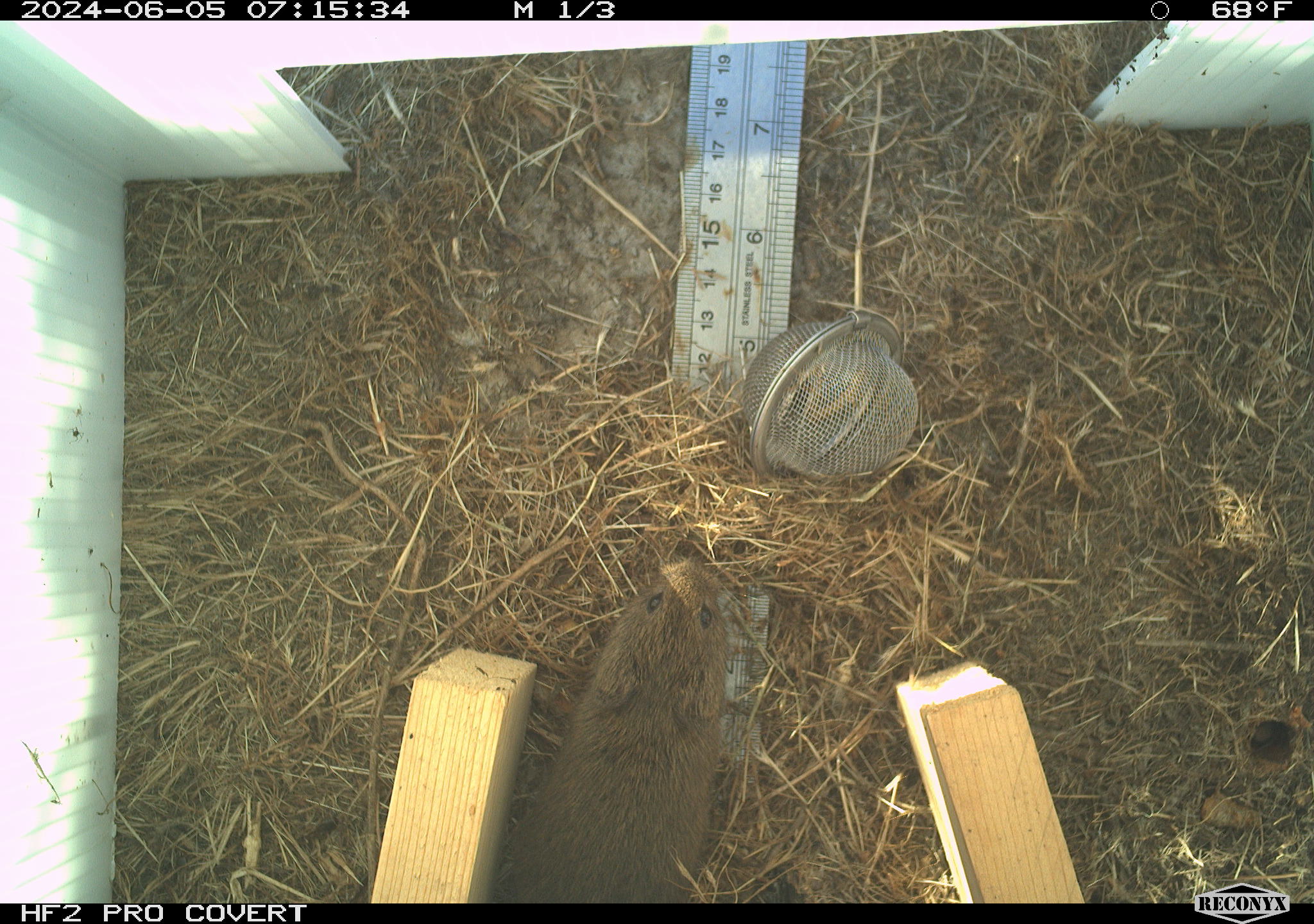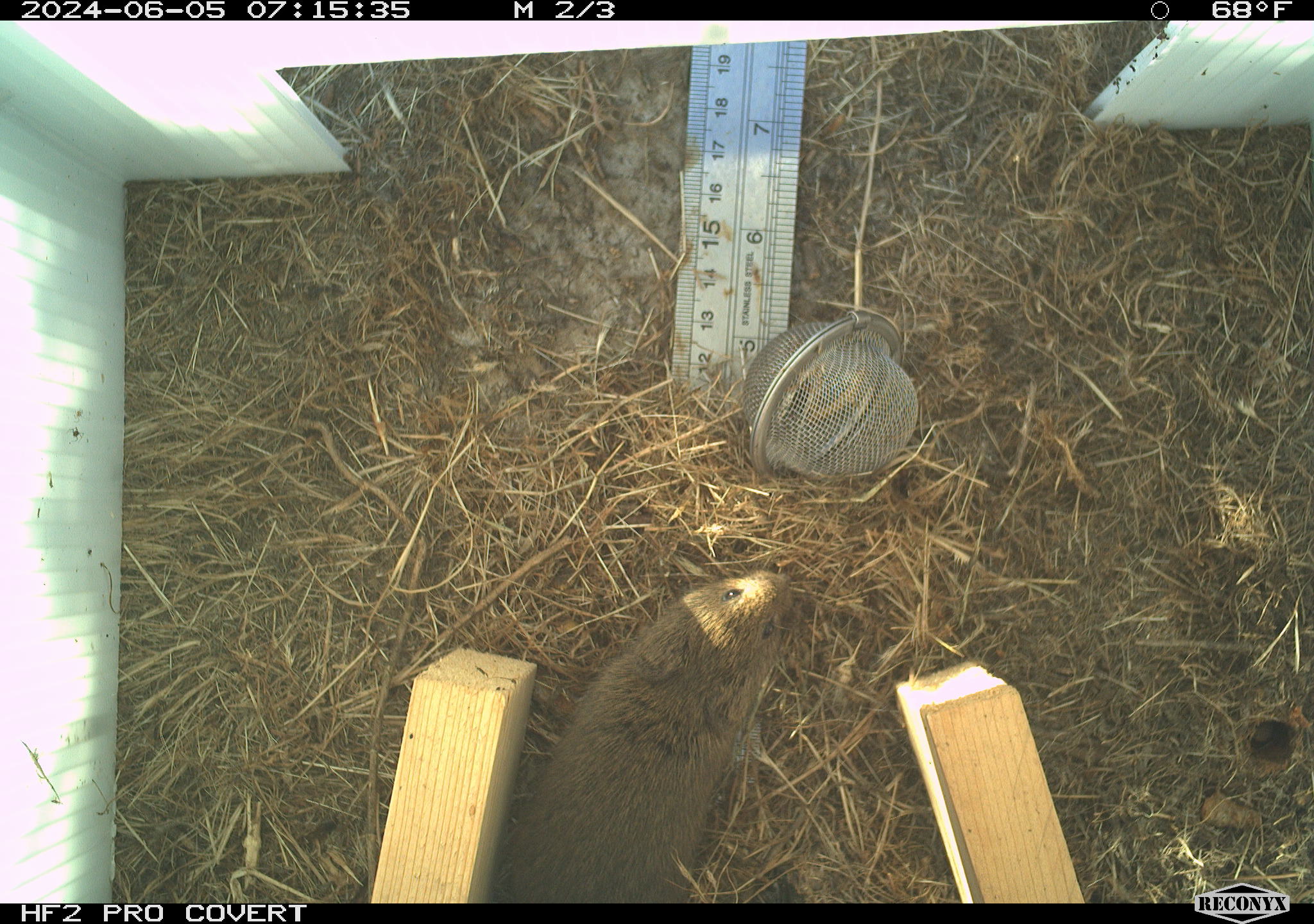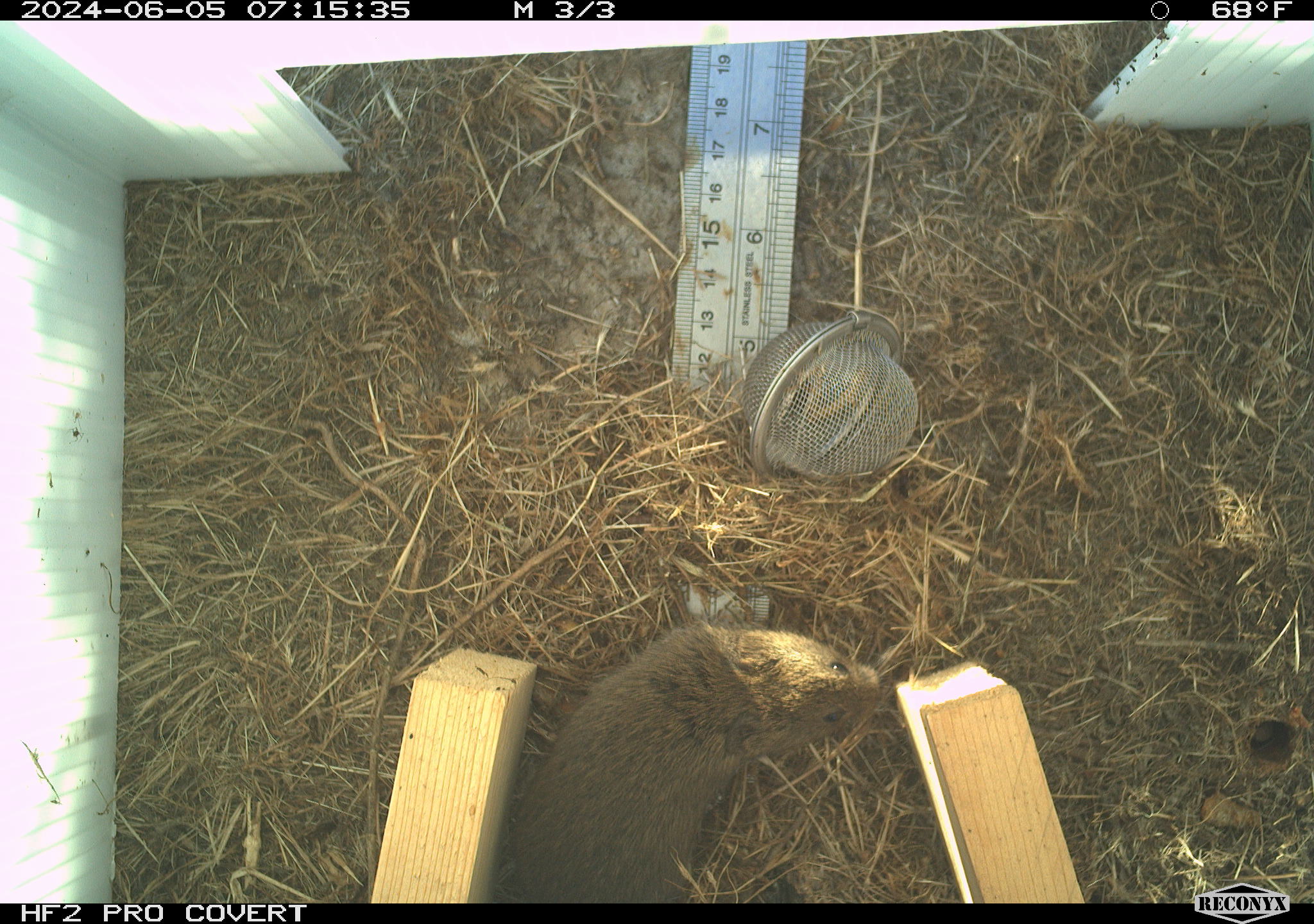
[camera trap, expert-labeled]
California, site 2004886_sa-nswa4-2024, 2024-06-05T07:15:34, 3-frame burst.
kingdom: Animalia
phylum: Chordata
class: Mammalia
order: Rodentia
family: Cricetidae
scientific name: Arvicolinae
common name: voles, lemmings, and muskrats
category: arvicolinae subfamily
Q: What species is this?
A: Arvicolinae subfamily (voles, lemmings, and muskrats) (Arvicolinae).